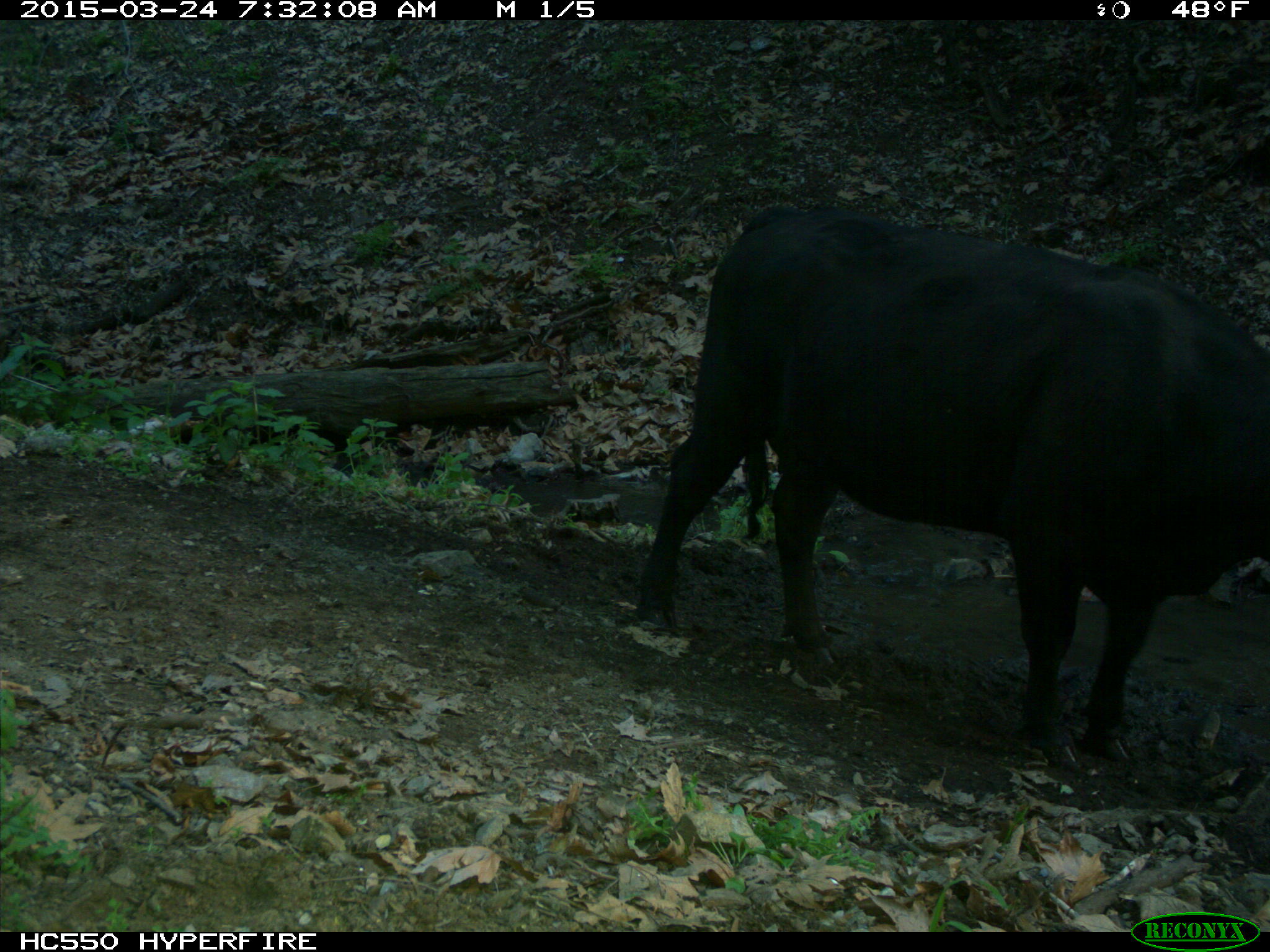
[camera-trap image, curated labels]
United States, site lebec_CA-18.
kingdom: Animalia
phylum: Chordata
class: Mammalia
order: Artiodactyla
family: Bovidae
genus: Bos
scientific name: Bos taurus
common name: domestic cow